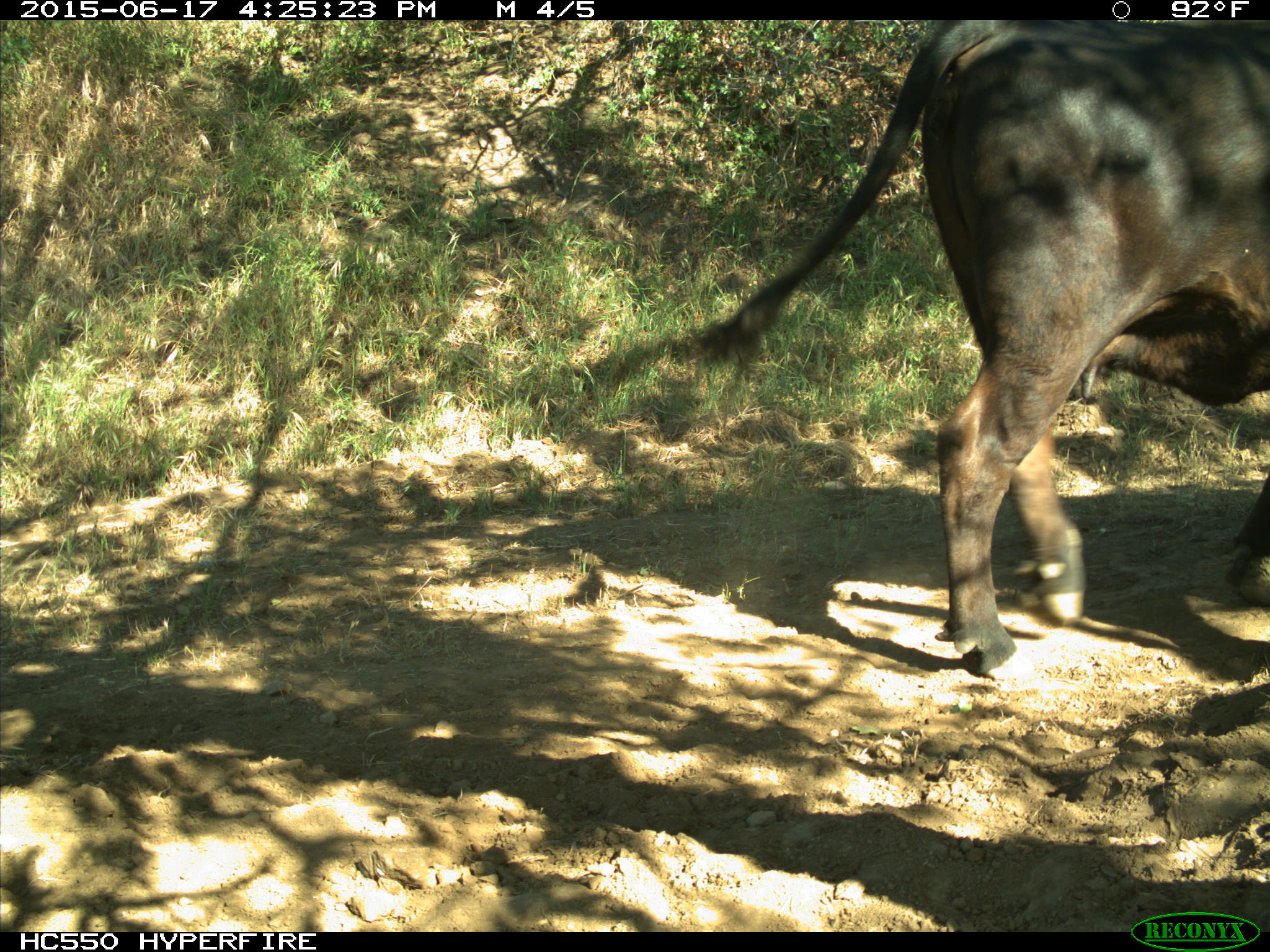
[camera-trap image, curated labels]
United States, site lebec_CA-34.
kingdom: Animalia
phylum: Chordata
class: Mammalia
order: Artiodactyla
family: Bovidae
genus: Bos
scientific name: Bos taurus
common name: domestic cow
Bos taurus (domestic cow).